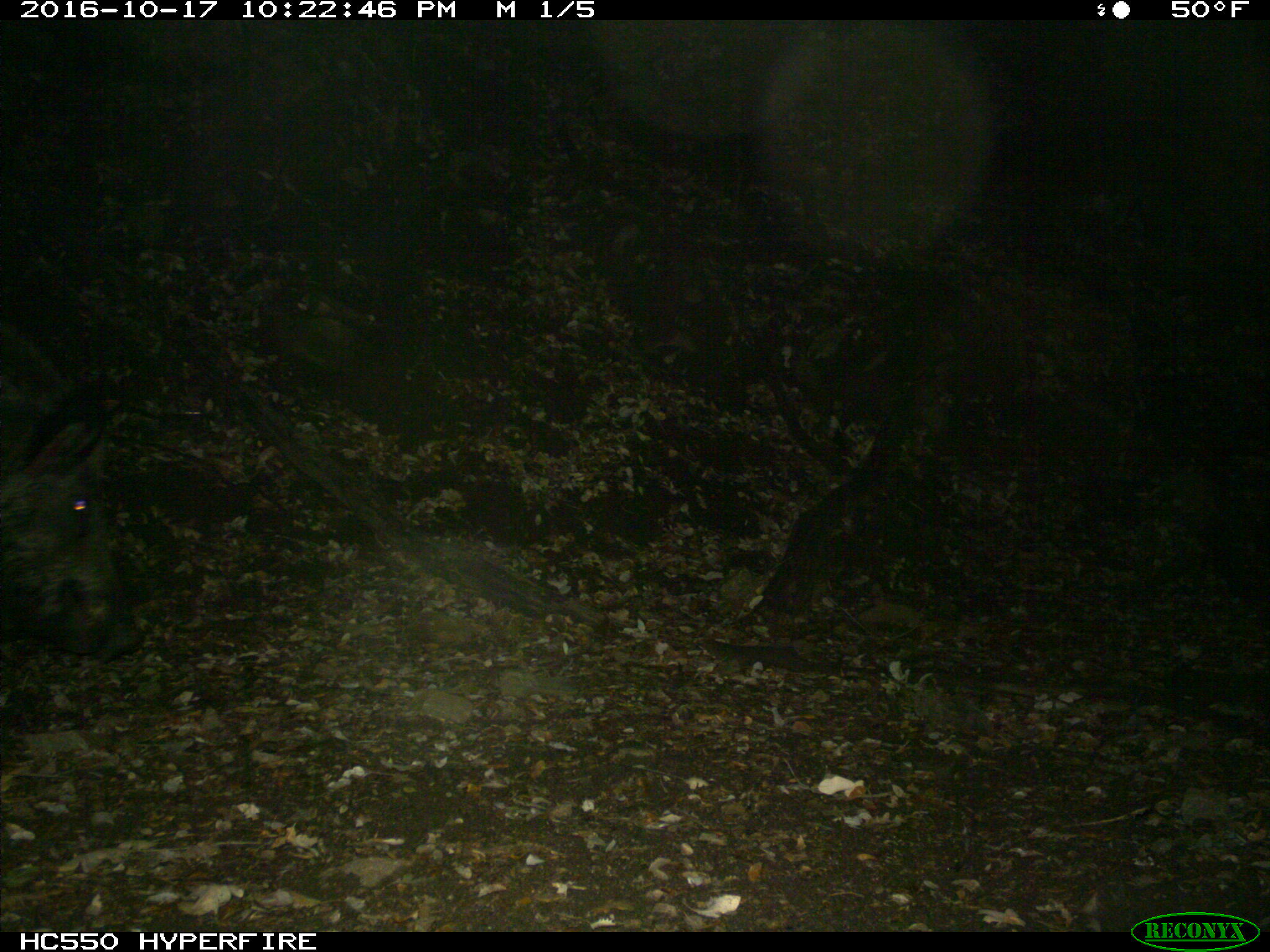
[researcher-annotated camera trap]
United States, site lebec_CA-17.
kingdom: Animalia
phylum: Chordata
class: Mammalia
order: Artiodactyla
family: Suidae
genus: Sus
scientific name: Sus scrofa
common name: wild boar